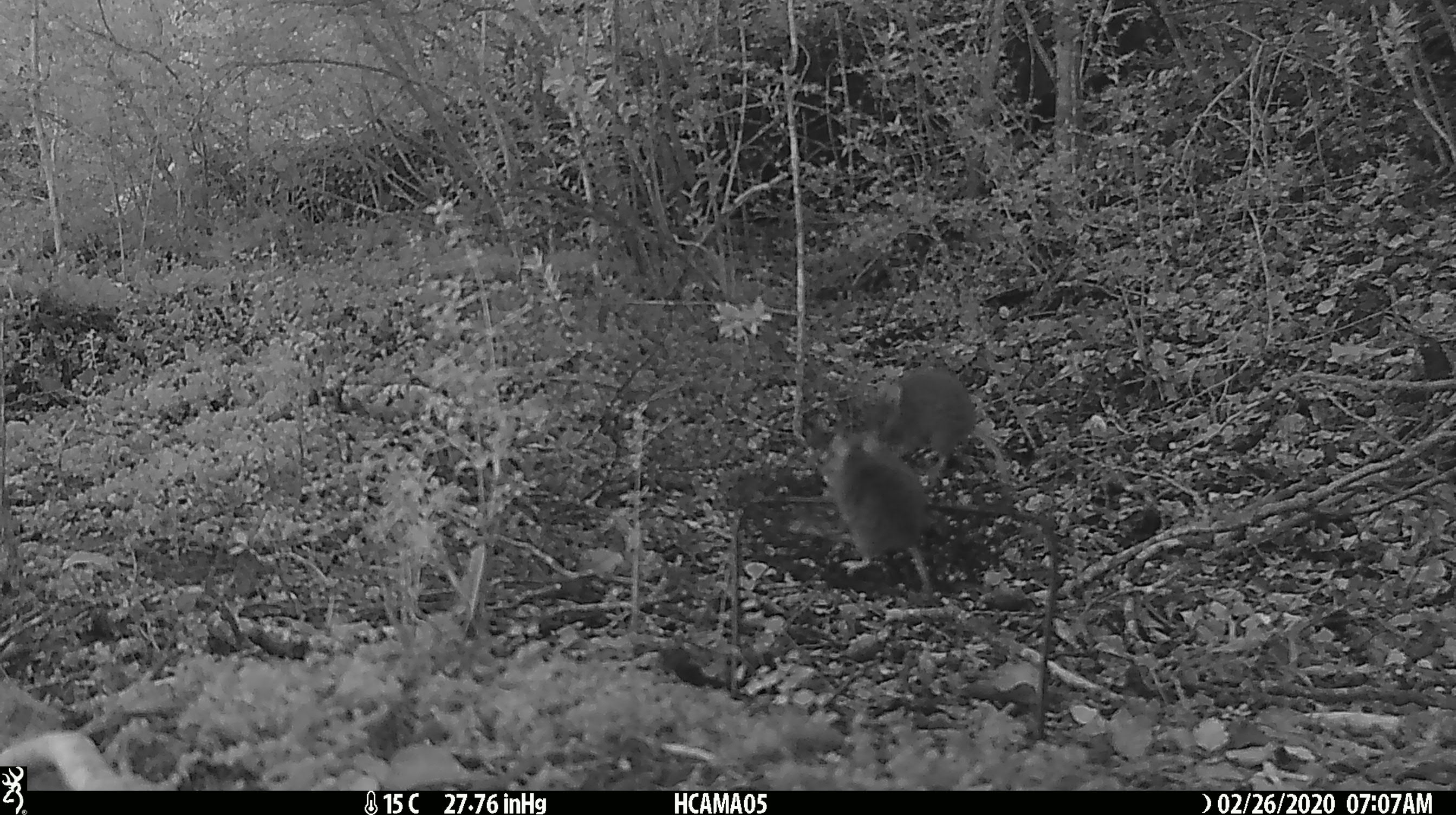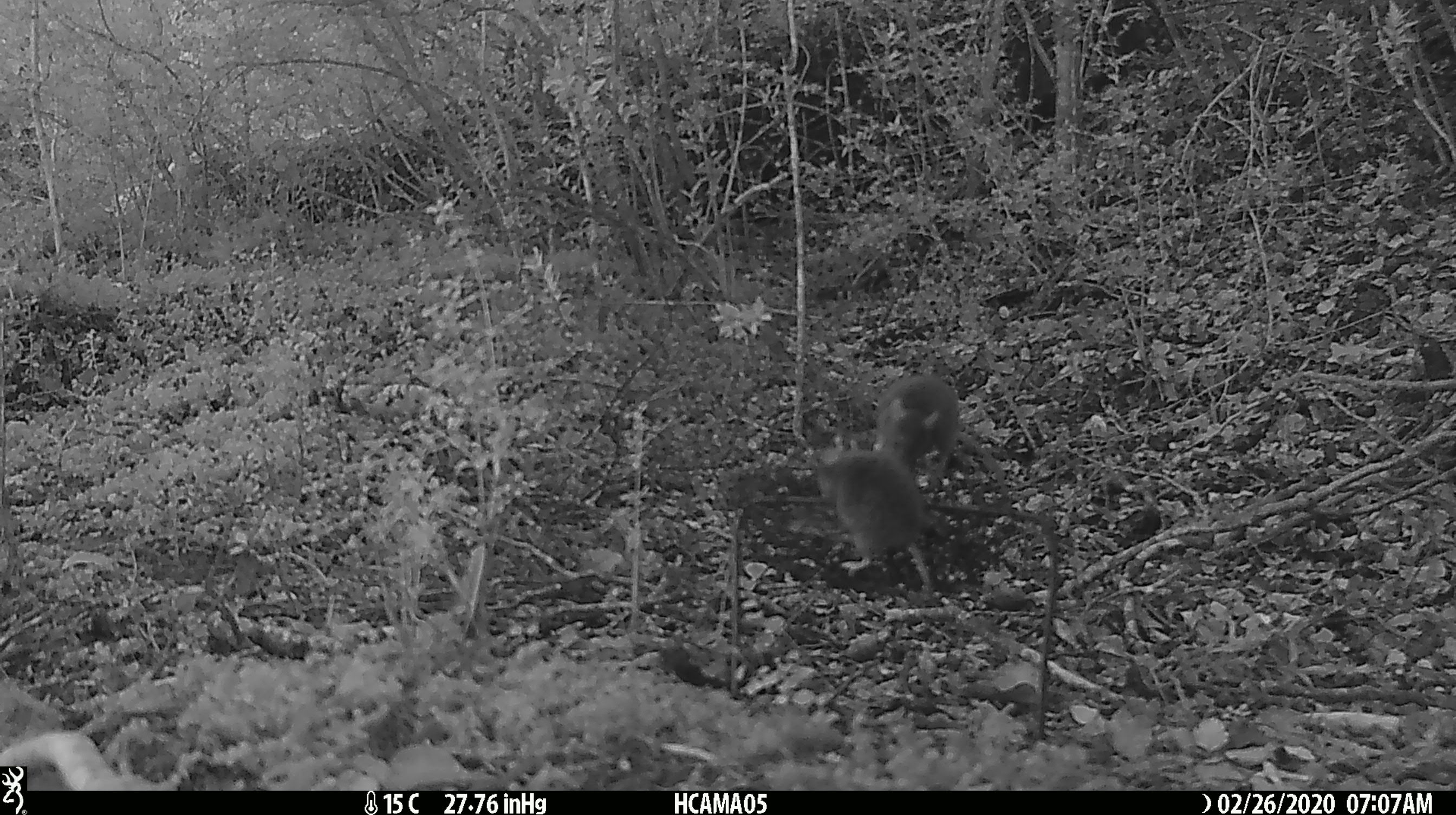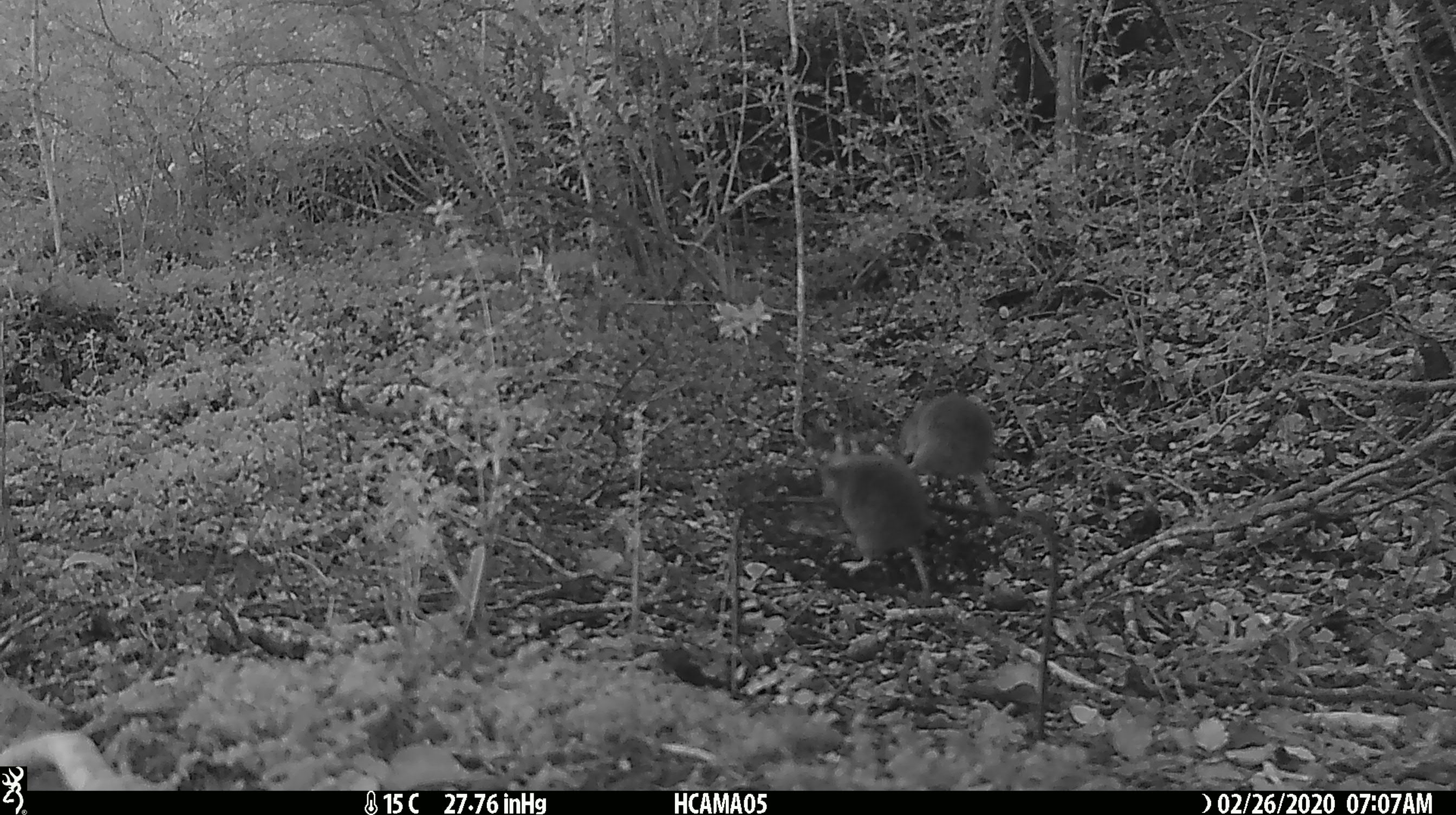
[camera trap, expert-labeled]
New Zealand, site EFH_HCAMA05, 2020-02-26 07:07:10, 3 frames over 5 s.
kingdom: Animalia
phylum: Chordata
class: Mammalia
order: Rodentia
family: Muridae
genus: Mus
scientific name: Mus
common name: mouse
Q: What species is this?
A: Mouse (Mus).